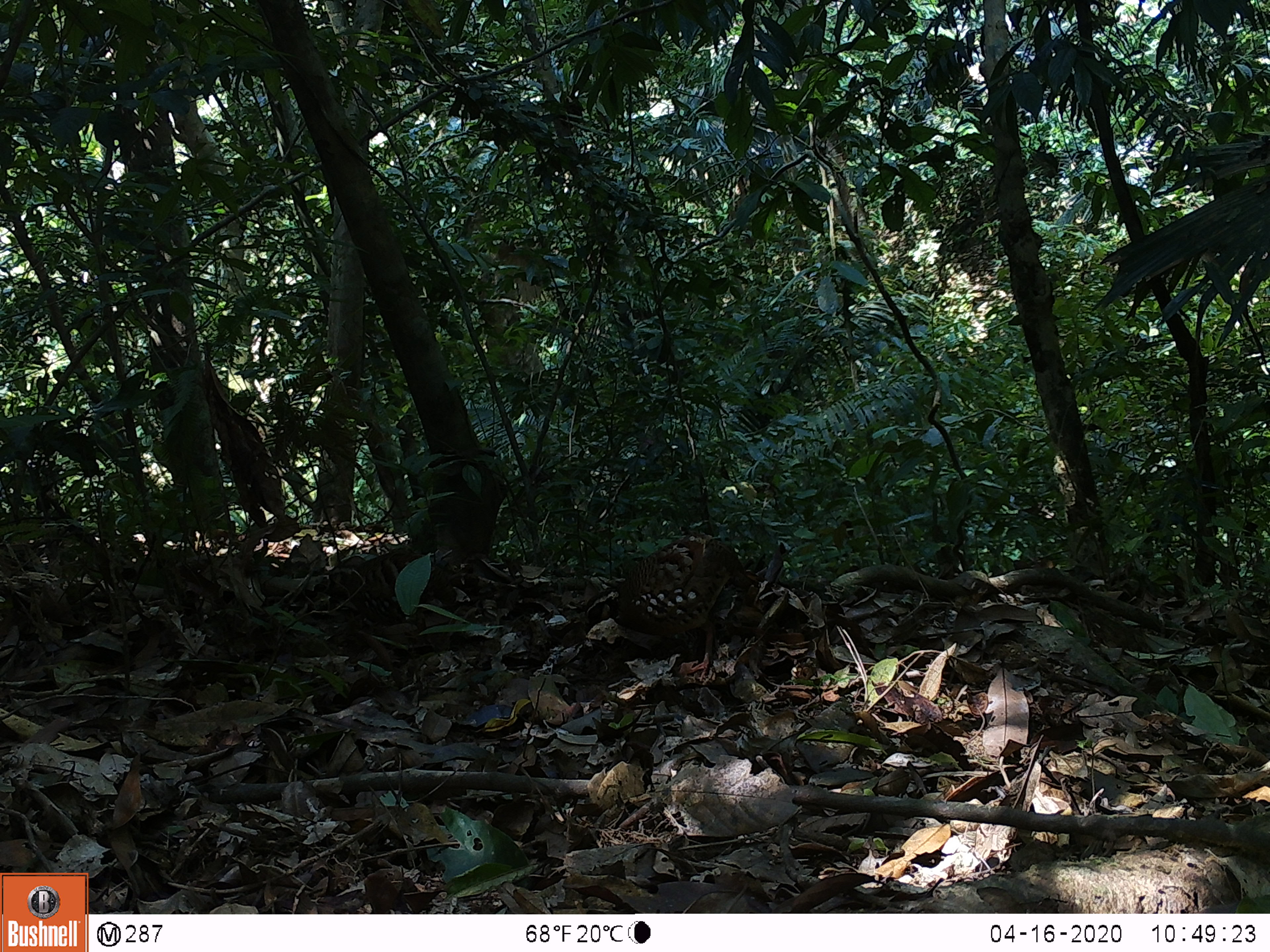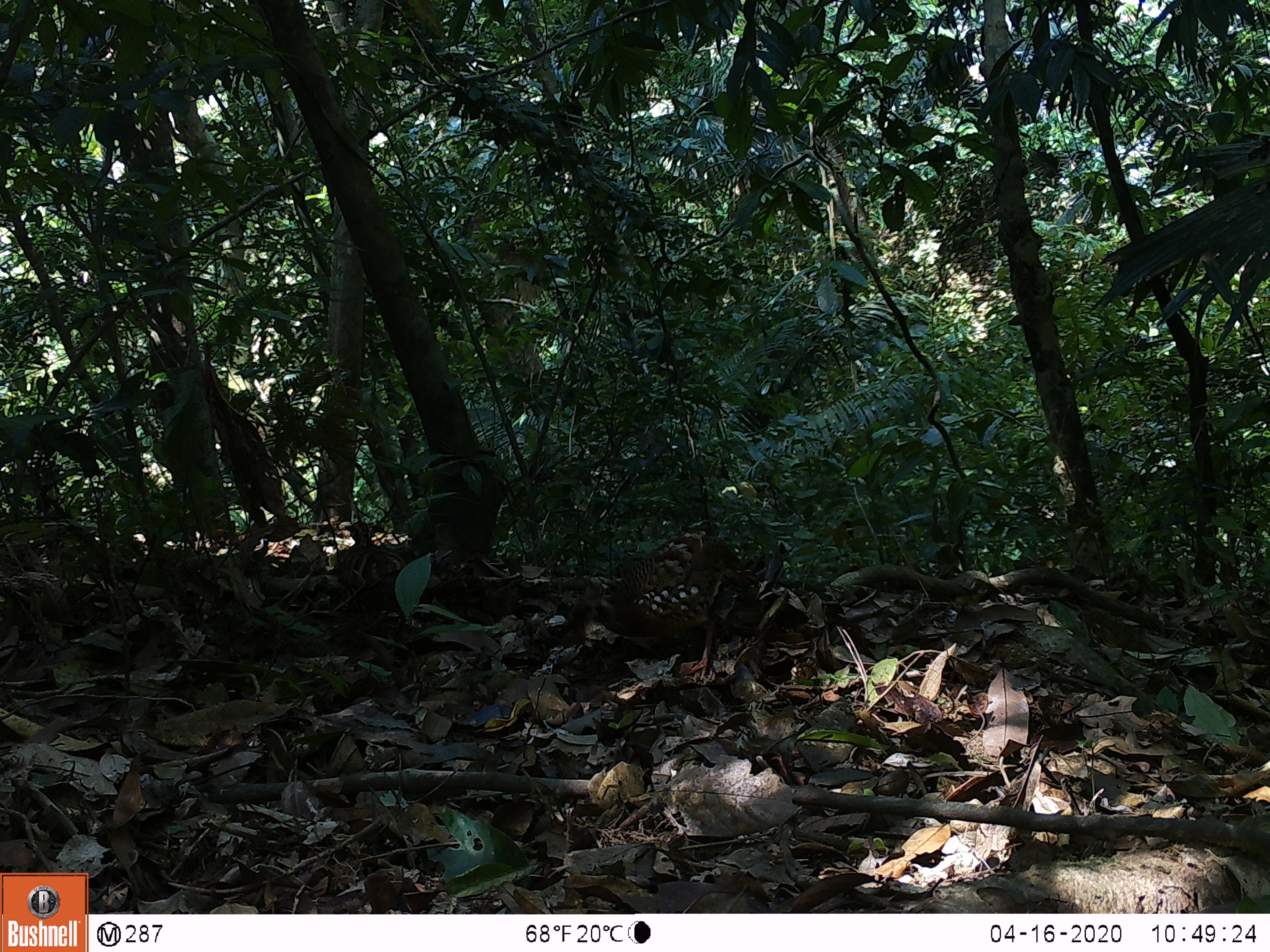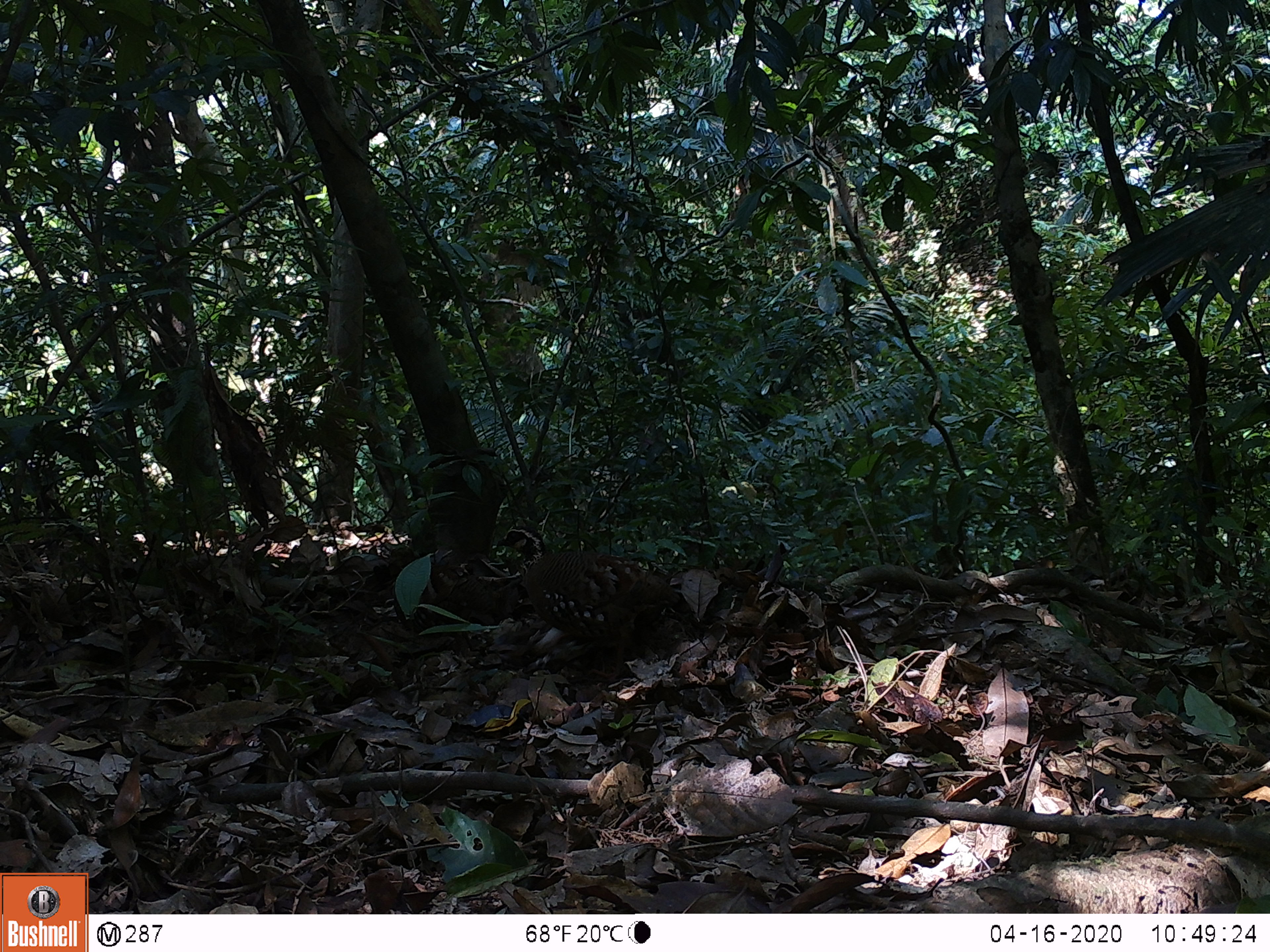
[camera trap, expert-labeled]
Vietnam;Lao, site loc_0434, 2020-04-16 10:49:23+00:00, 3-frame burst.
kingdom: Animalia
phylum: Chordata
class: Aves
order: Galliformes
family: Phasianidae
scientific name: Phasianidae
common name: partridge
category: unidentified partridge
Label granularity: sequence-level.